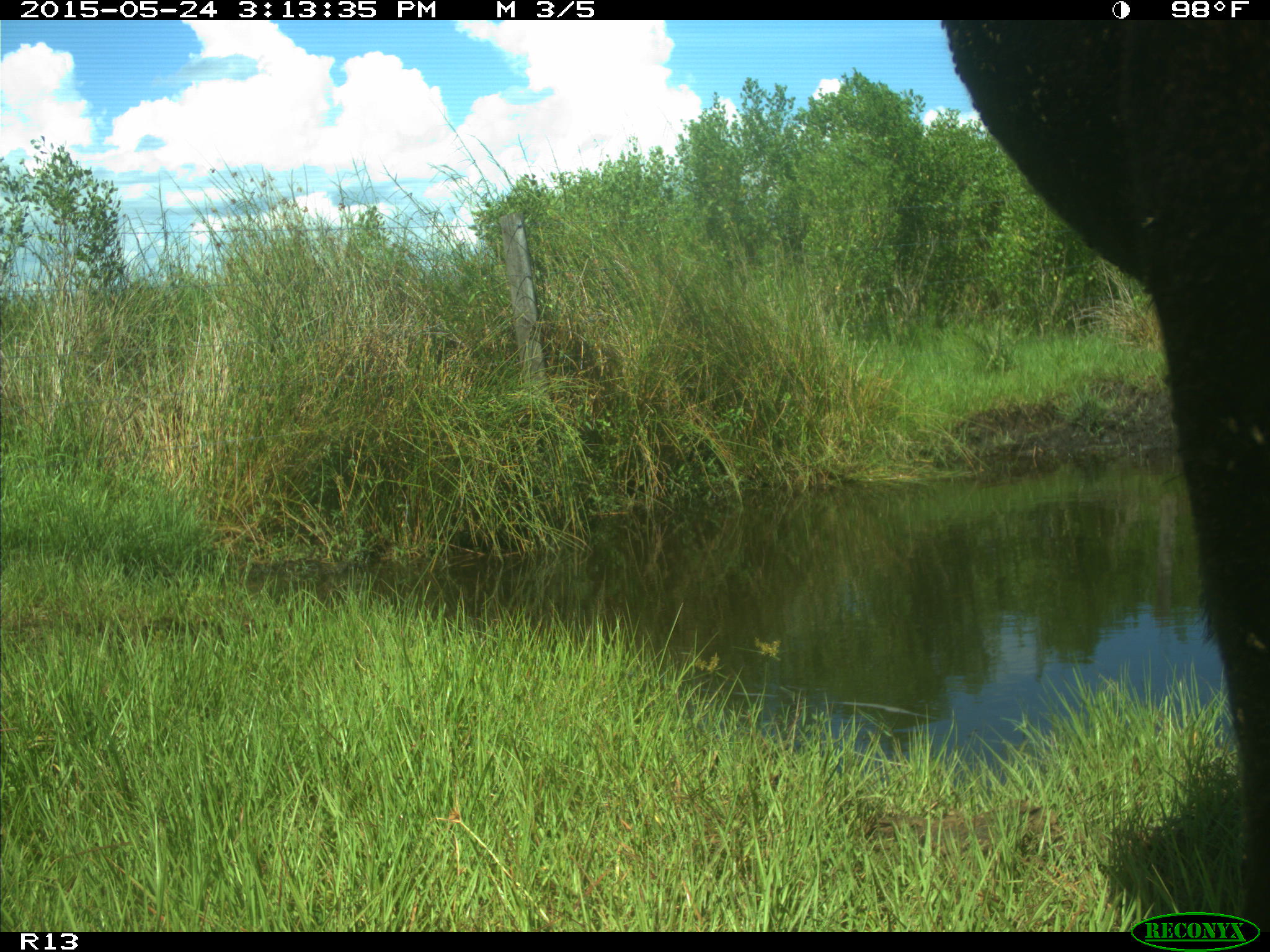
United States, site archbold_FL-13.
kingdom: Animalia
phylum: Chordata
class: Mammalia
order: Artiodactyla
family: Bovidae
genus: Bos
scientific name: Bos taurus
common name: domestic cow